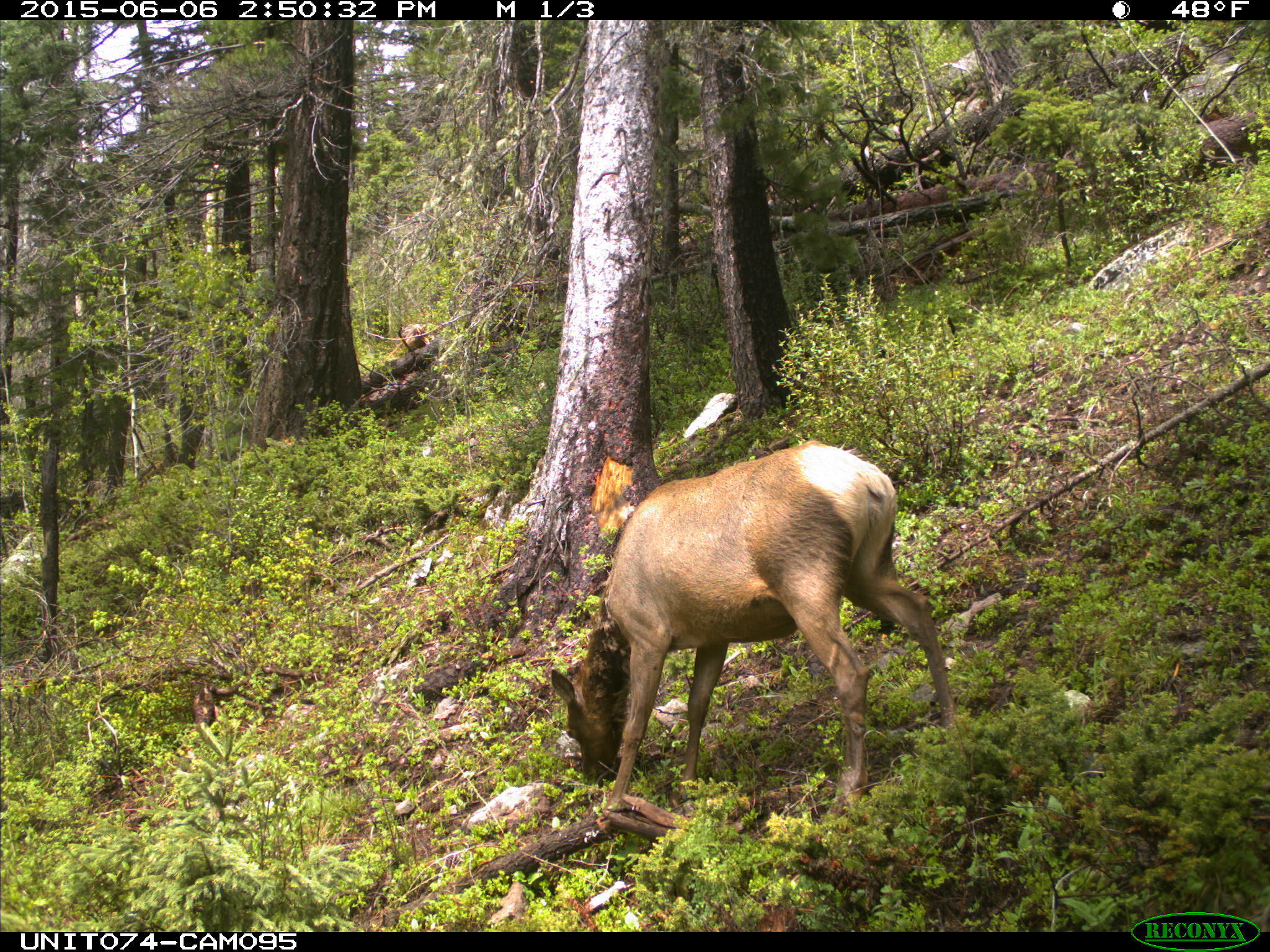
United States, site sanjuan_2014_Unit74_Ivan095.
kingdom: Animalia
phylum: Chordata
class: Mammalia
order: Artiodactyla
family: Cervidae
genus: Cervus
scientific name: Cervus elaphus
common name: red deer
Cervus elaphus (red deer).